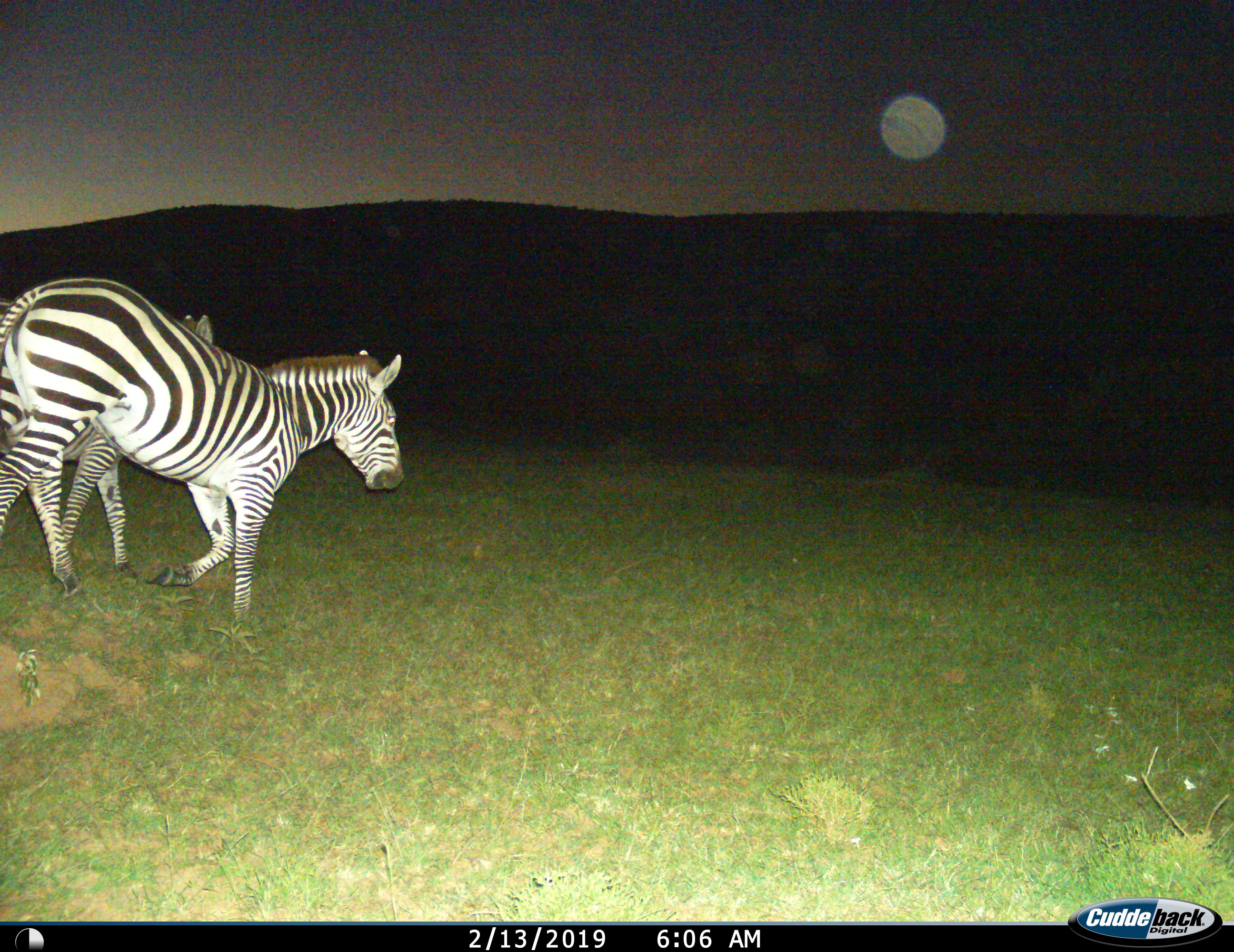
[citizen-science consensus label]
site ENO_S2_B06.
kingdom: Animalia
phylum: Chordata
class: Mammalia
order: Perissodactyla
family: Equidae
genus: Equus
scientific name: Equus quagga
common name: plains zebra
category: zebraplains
Zebraplains (plains zebra) (Equus quagga), count 2. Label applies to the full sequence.